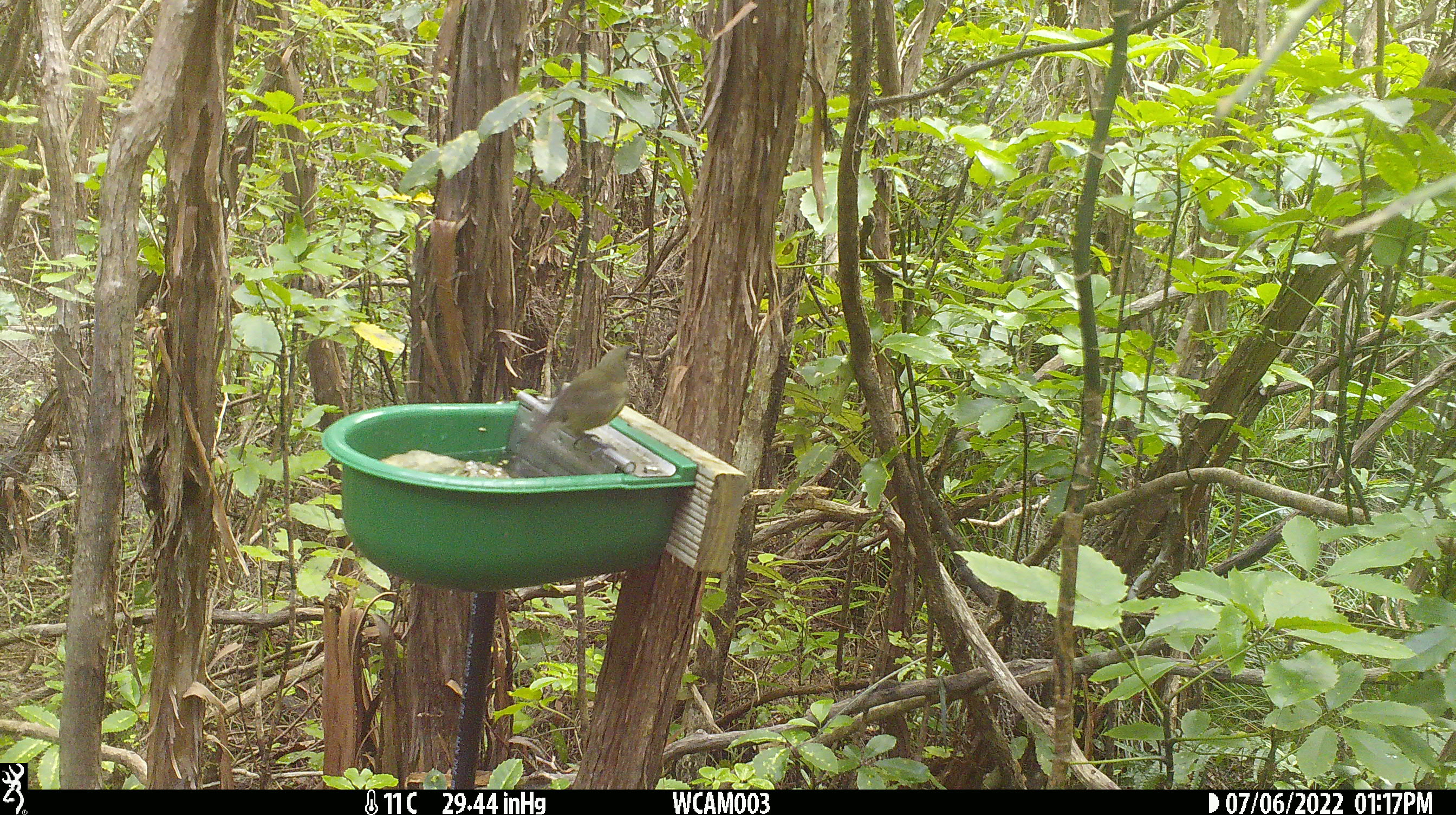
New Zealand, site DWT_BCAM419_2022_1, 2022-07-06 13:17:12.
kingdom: Animalia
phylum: Chordata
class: Aves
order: Passeriformes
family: Meliphagidae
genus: Anthornis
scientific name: Anthornis melanura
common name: new zealand bellbird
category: bellbird